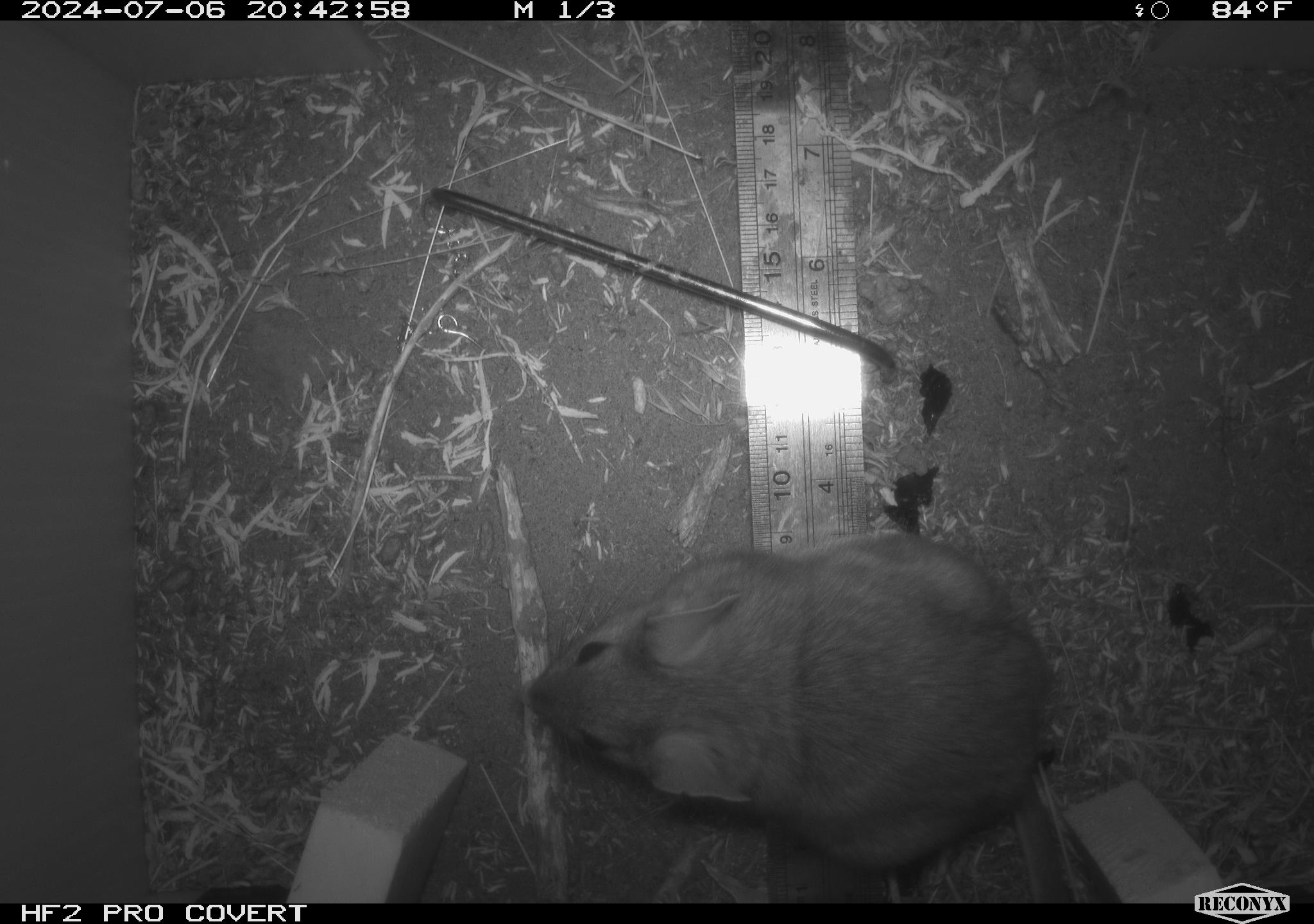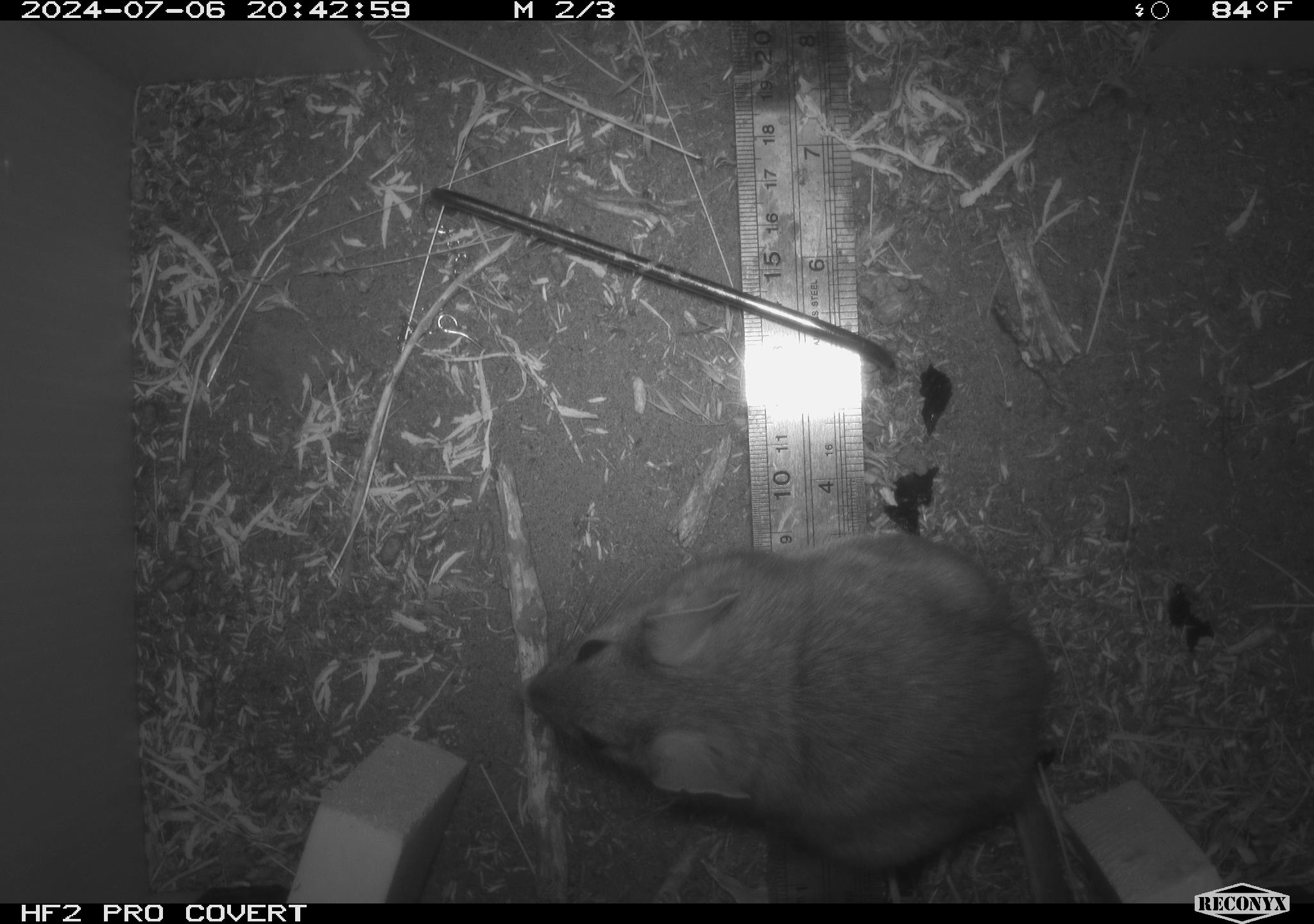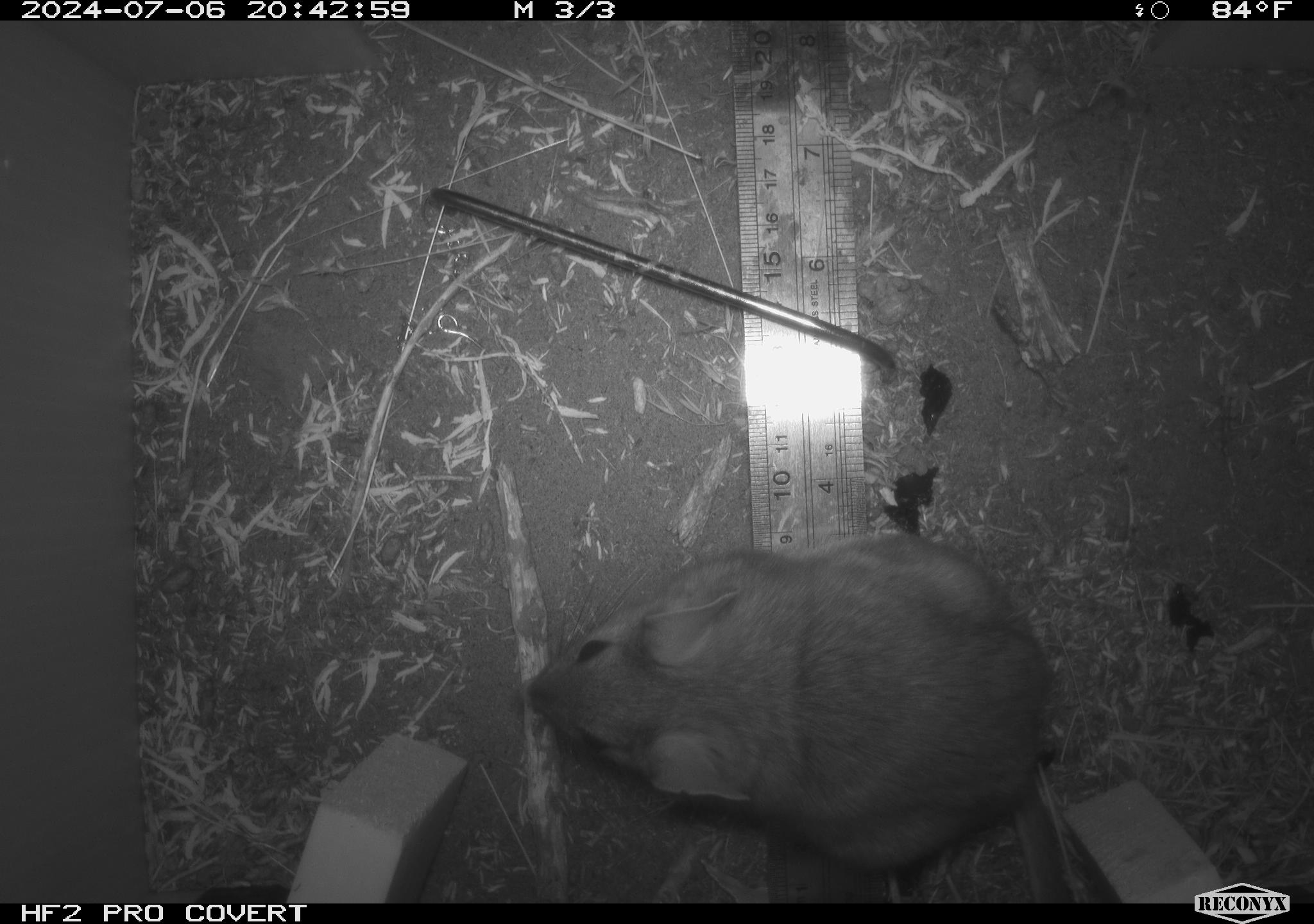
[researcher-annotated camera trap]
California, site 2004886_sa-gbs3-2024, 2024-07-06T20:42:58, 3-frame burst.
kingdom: Animalia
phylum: Chordata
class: Mammalia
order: Rodentia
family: Cricetidae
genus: Neotoma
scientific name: Neotoma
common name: pack rat or woodrat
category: neotoma species